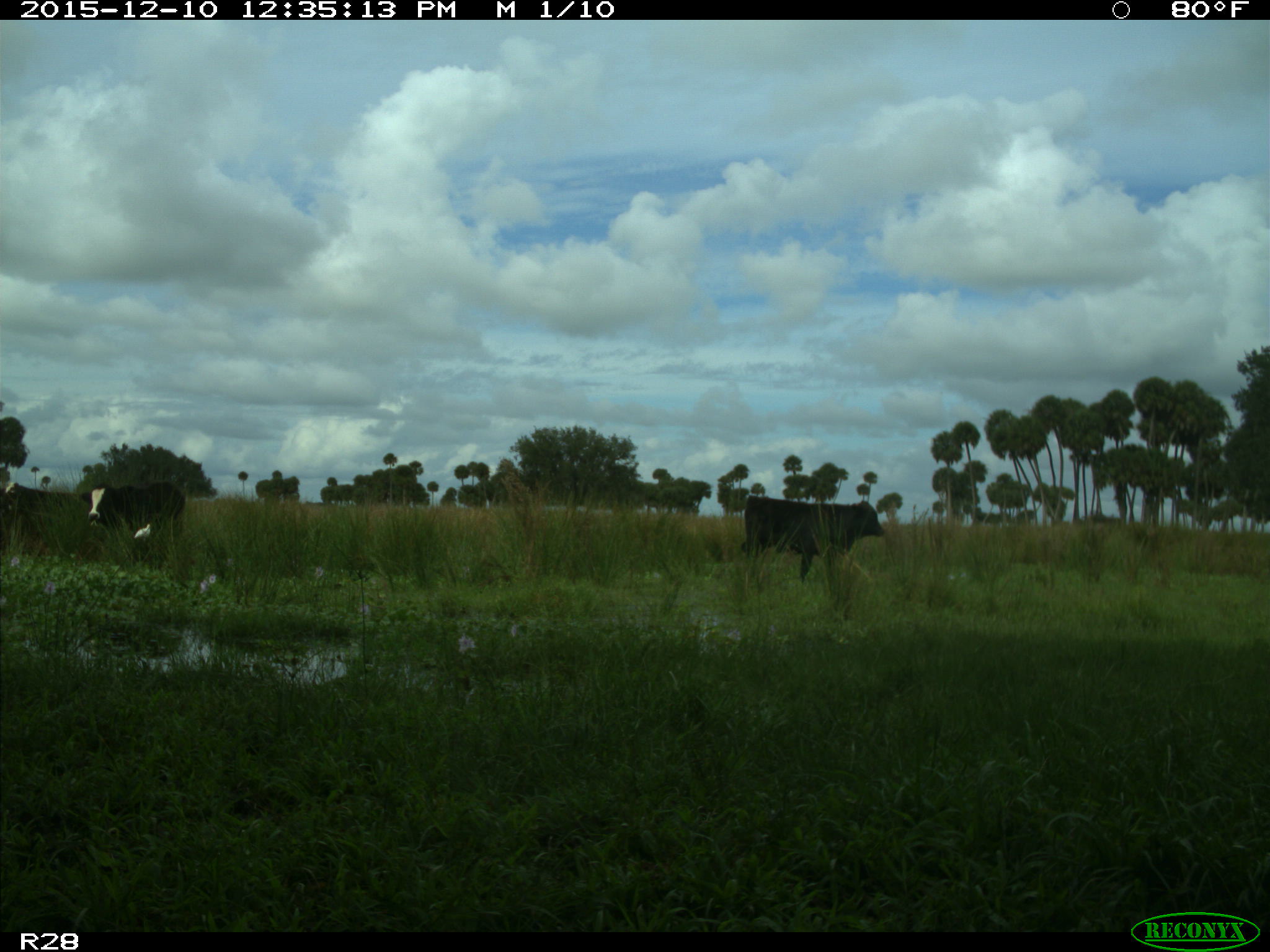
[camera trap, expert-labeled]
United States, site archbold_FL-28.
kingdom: Animalia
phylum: Chordata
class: Mammalia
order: Artiodactyla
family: Bovidae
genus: Bos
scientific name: Bos taurus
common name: domestic cow